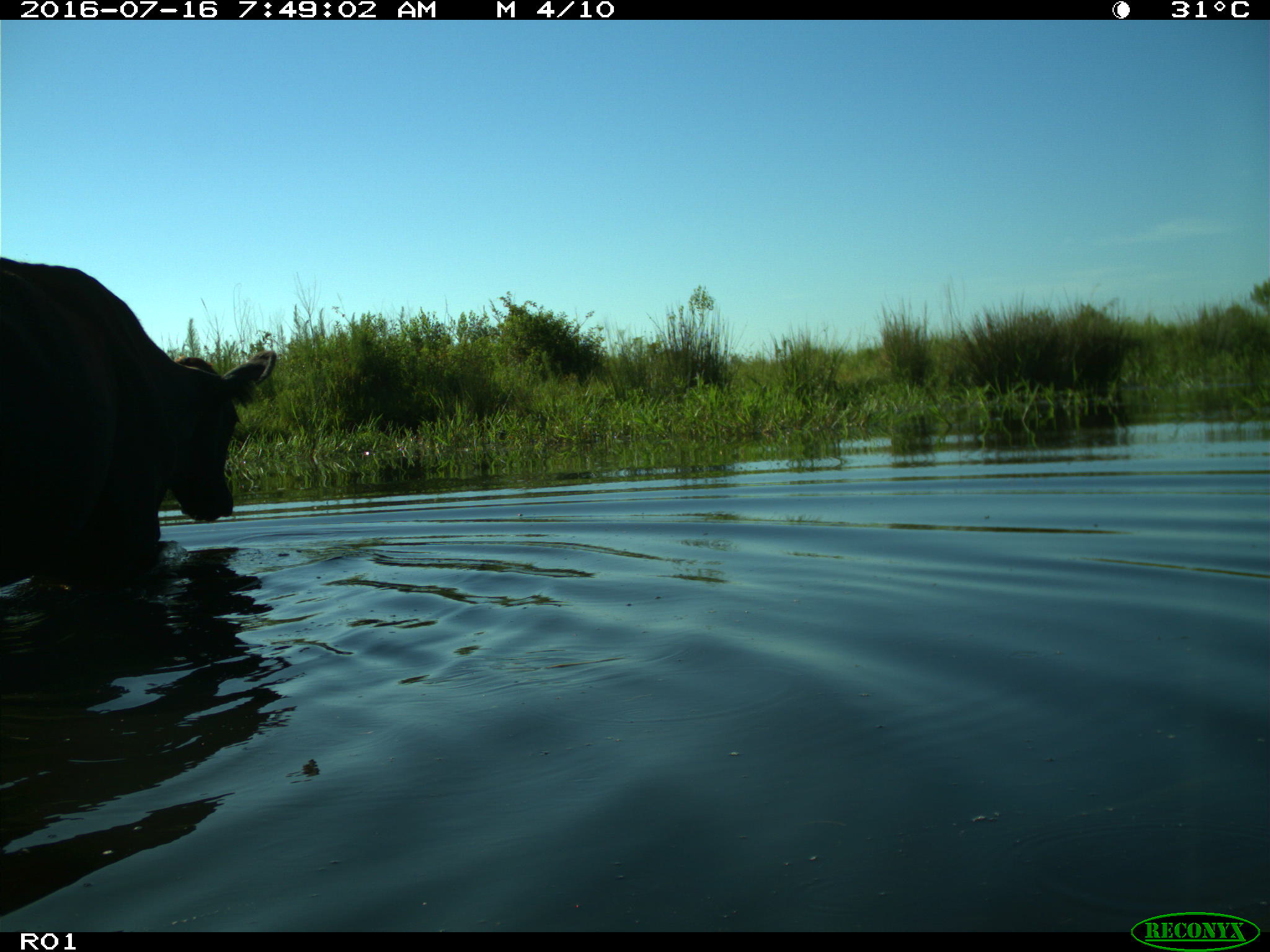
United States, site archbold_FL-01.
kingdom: Animalia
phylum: Chordata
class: Mammalia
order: Artiodactyla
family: Bovidae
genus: Bos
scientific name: Bos taurus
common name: domestic cow